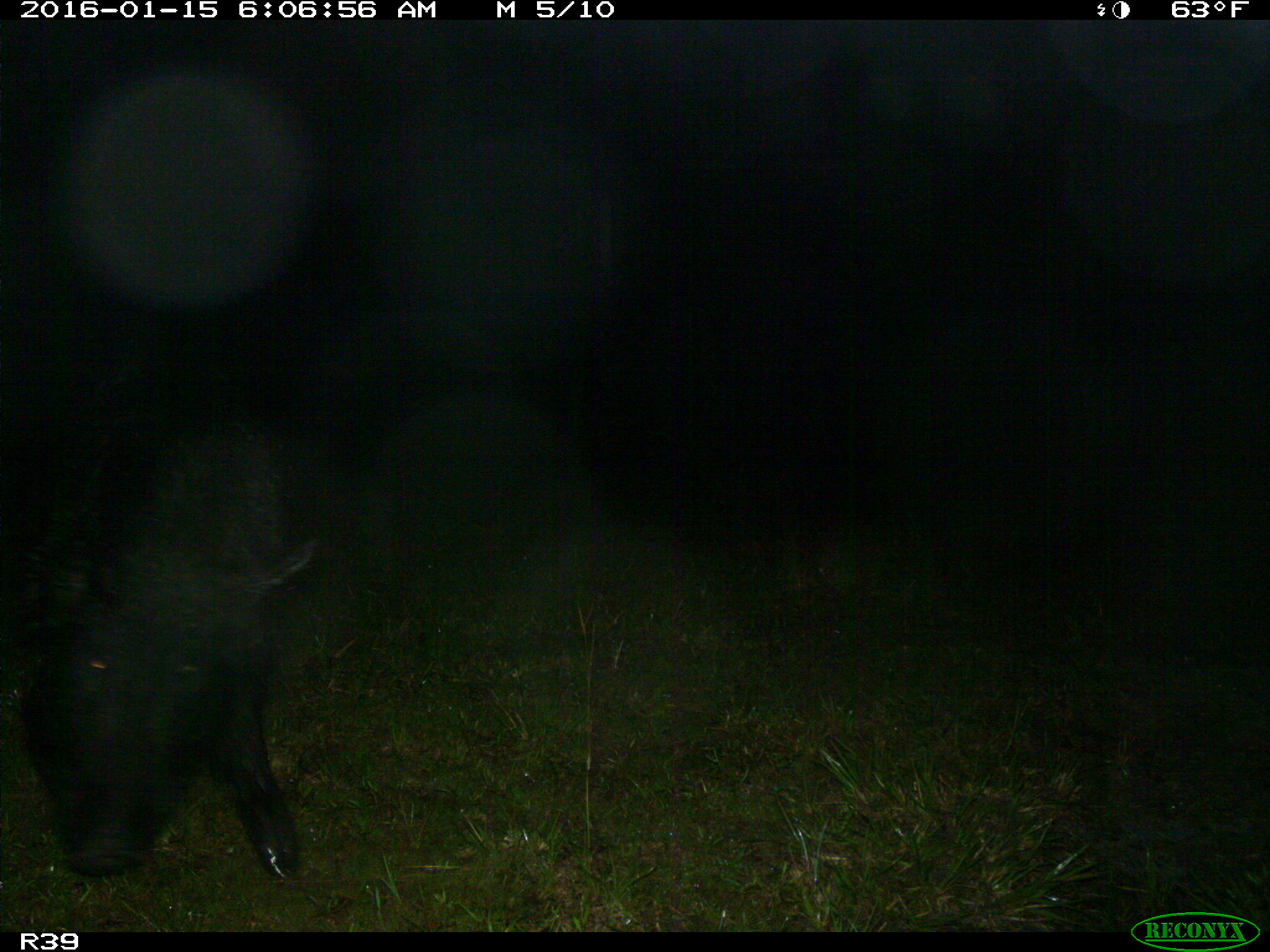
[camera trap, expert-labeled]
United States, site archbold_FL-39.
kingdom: Animalia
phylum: Chordata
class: Mammalia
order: Artiodactyla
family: Suidae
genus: Sus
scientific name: Sus scrofa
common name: wild boar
Sus scrofa (wild boar).